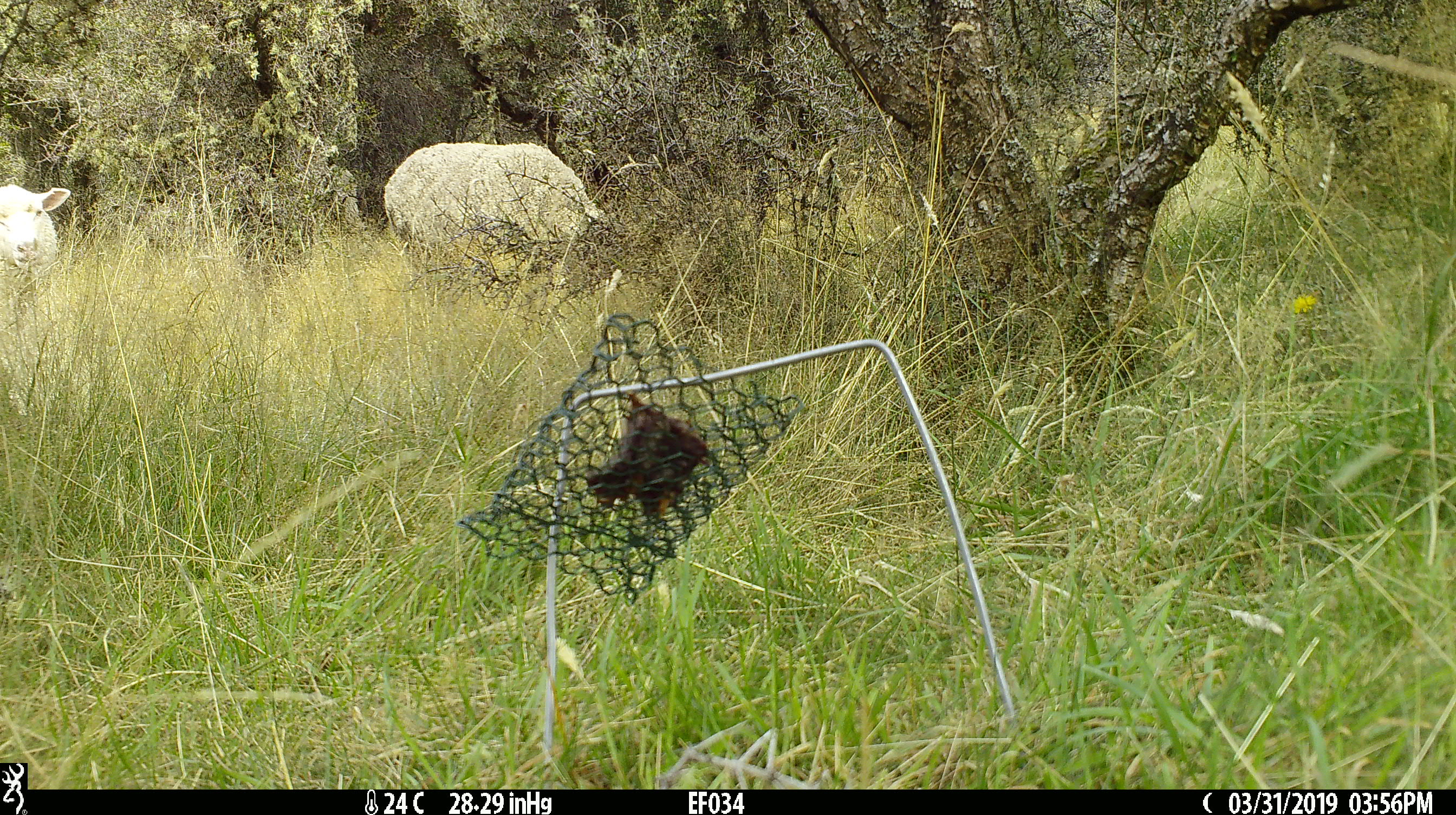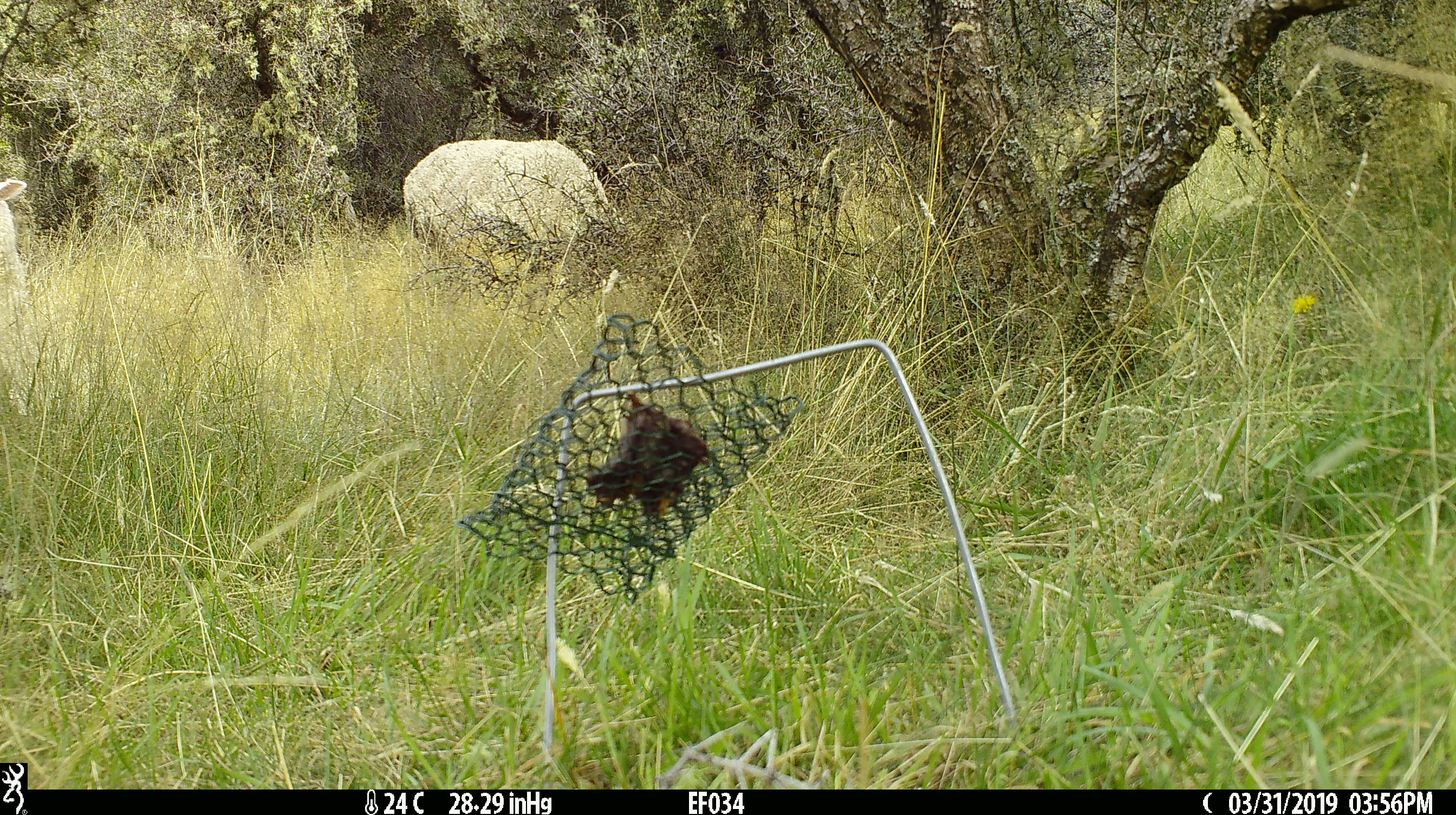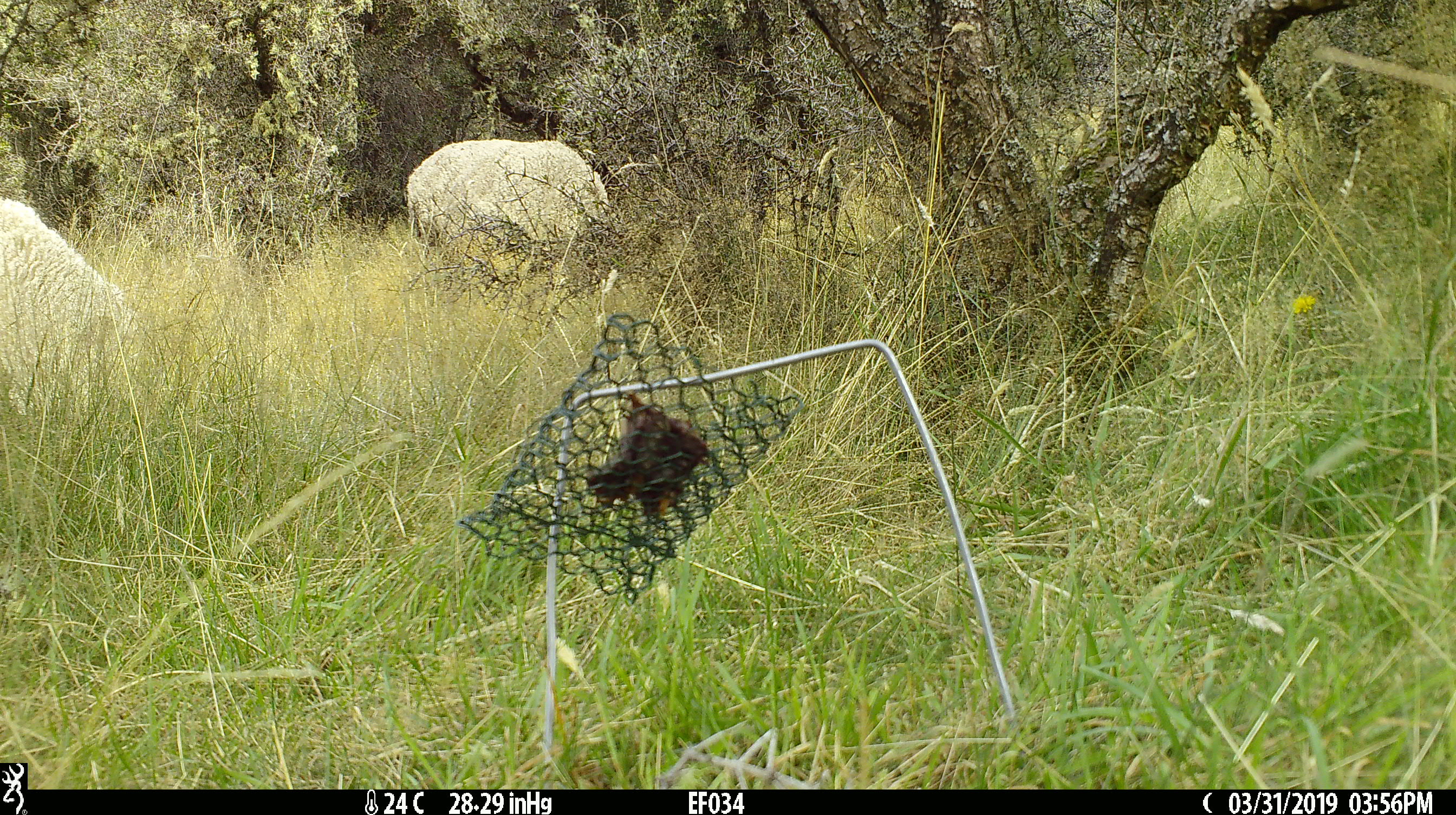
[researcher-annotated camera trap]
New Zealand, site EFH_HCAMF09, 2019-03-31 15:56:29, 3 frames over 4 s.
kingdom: Animalia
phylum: Chordata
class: Mammalia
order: Artiodactyla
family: Bovidae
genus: Ovis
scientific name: Ovis aries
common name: domestic sheep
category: sheep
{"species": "sheep (domestic sheep) (Ovis aries)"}